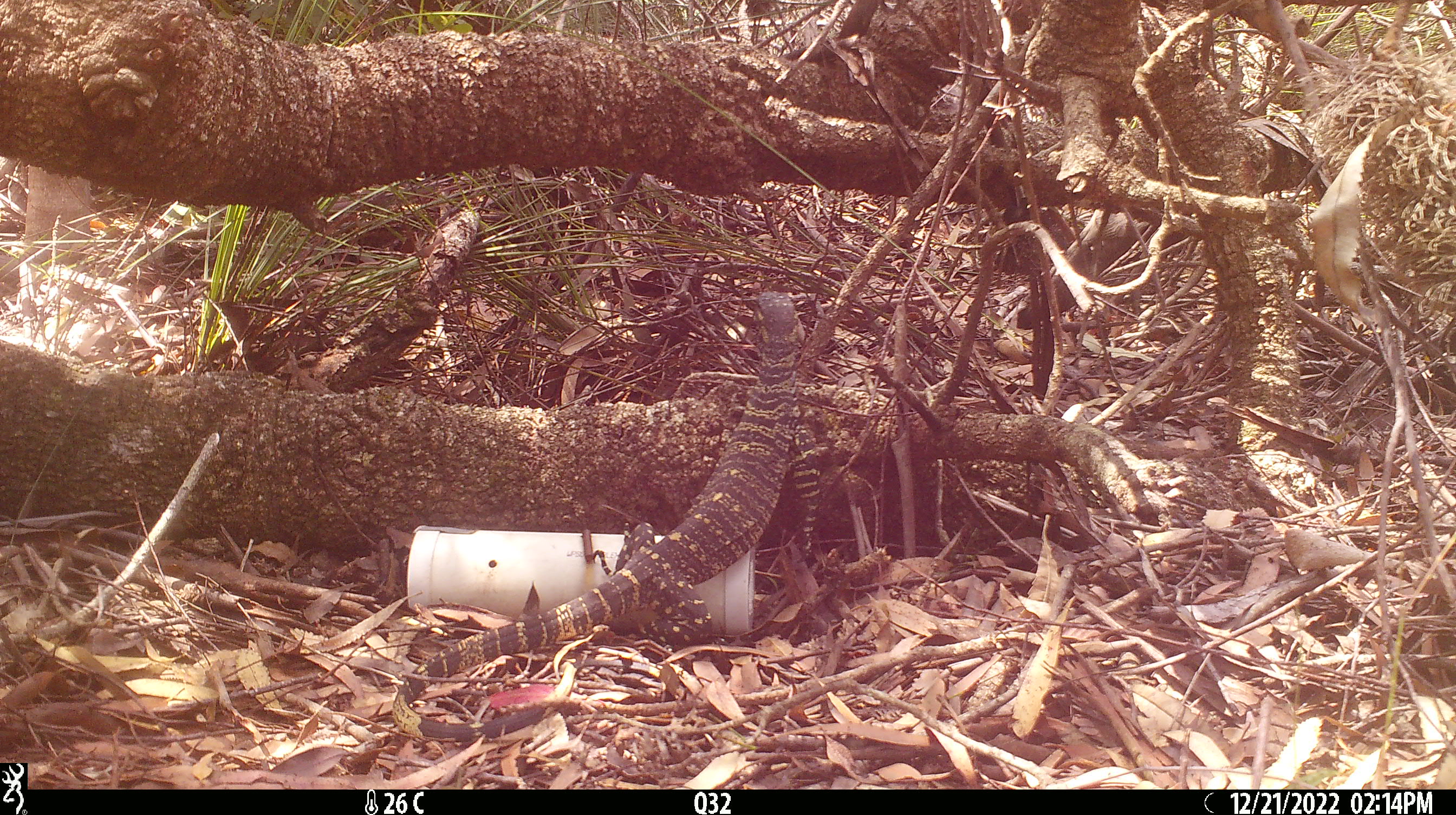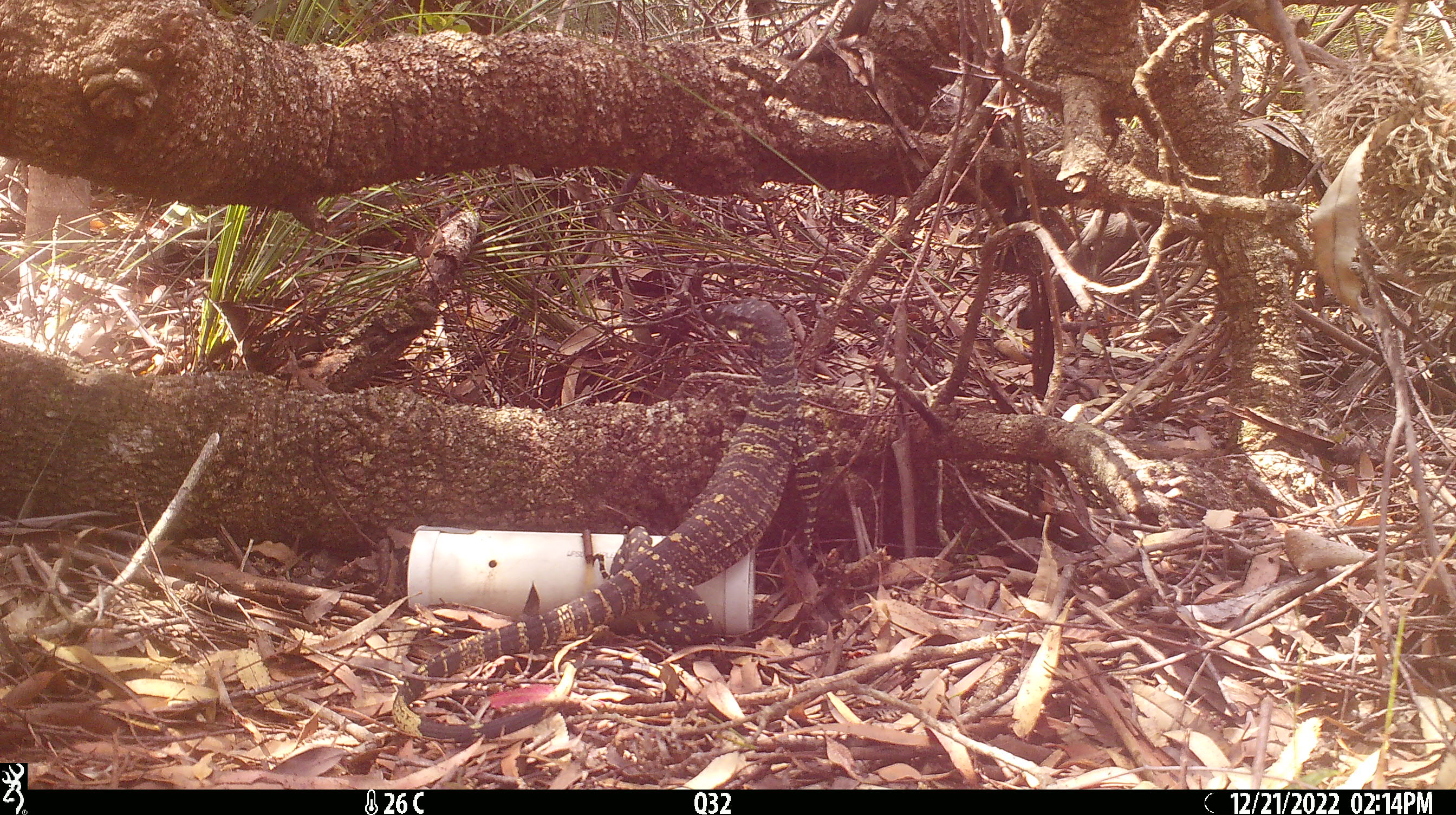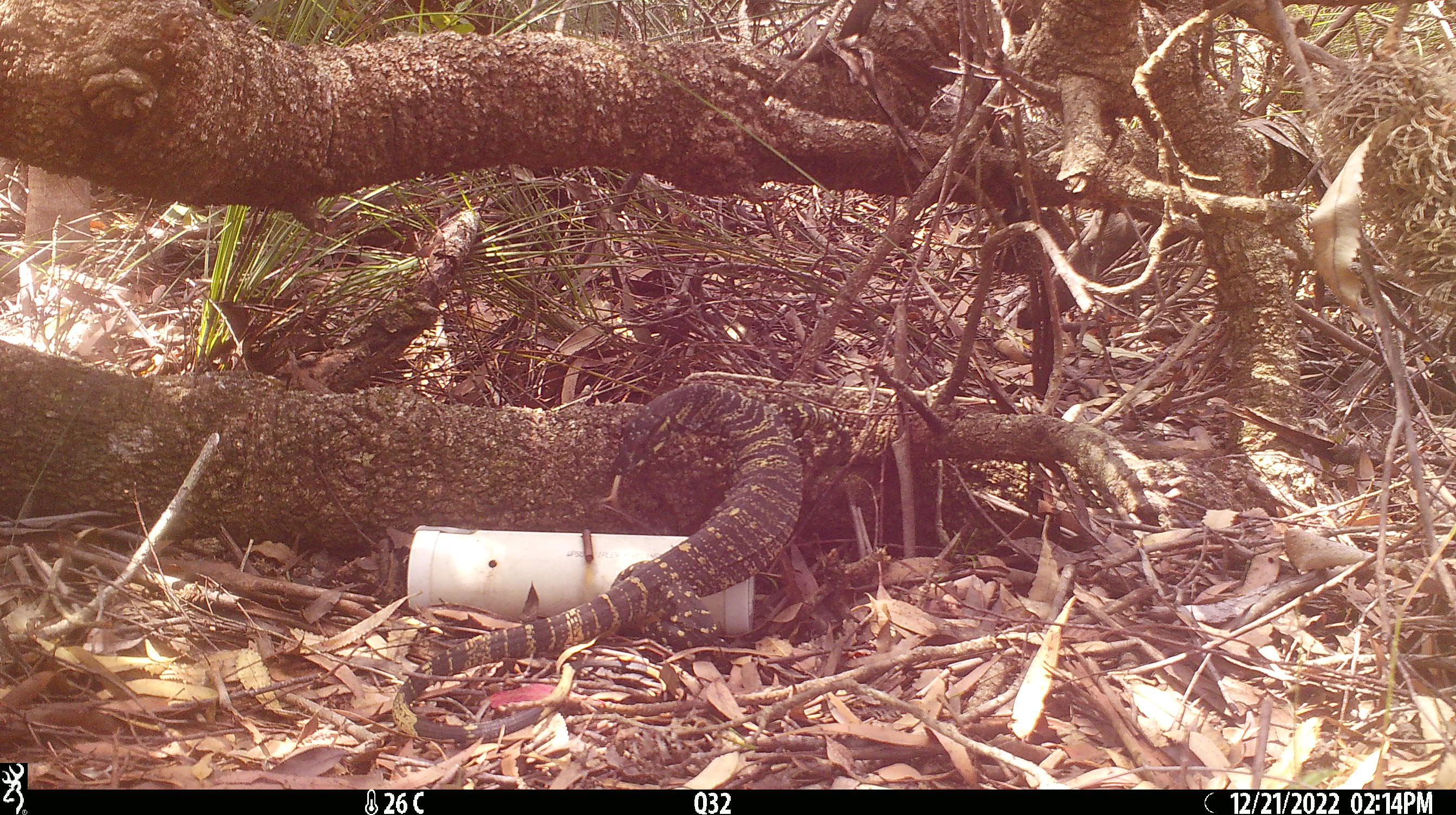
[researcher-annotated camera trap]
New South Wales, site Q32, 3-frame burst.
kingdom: Animalia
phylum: Chordata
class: Reptilia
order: Squamata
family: Varanidae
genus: Varanus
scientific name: Varanus varius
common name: lace monitor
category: goanna